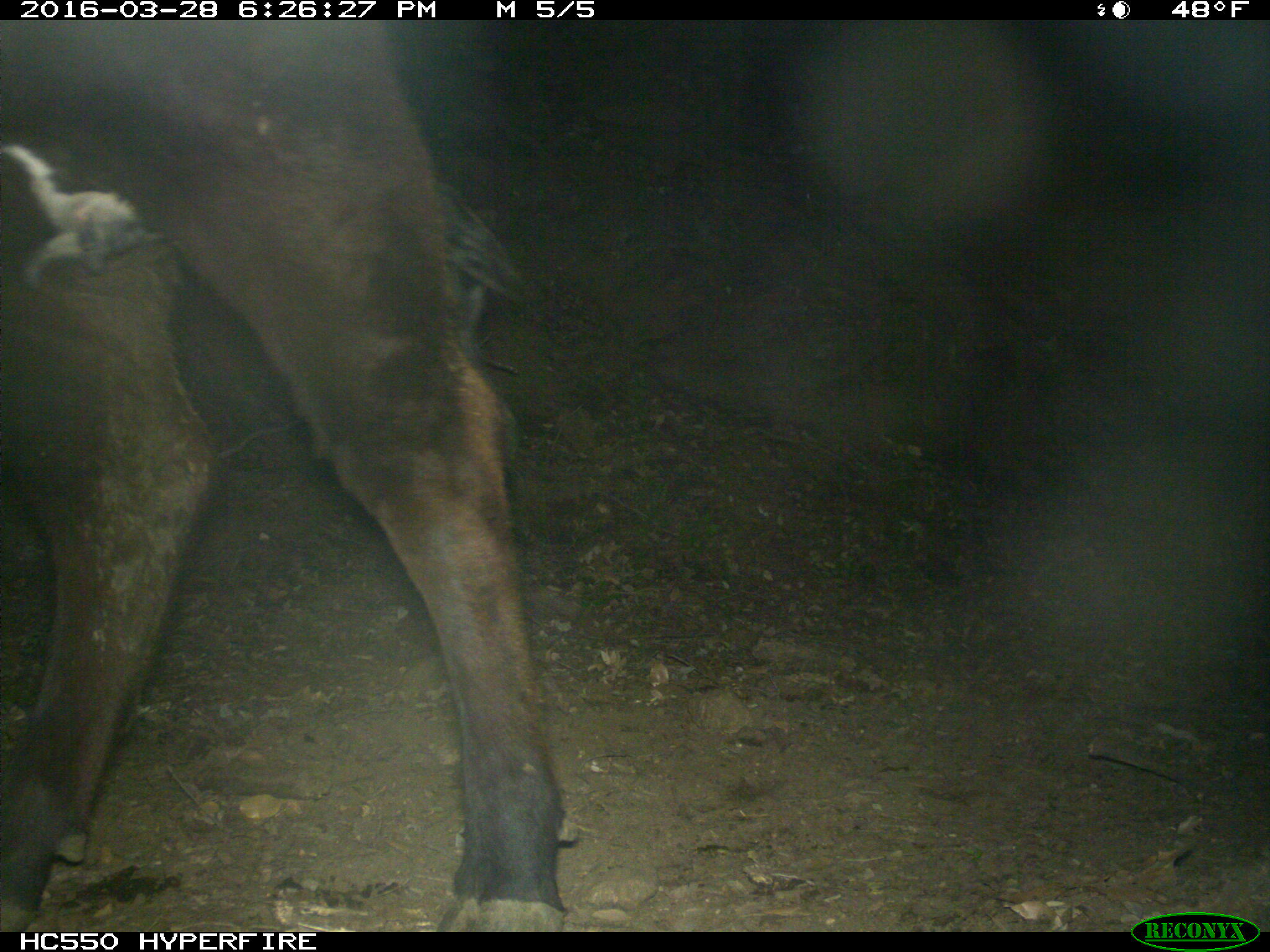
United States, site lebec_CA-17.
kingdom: Animalia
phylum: Chordata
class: Mammalia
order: Artiodactyla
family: Bovidae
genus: Bos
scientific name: Bos taurus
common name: domestic cow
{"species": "Bos taurus (domestic cow)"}